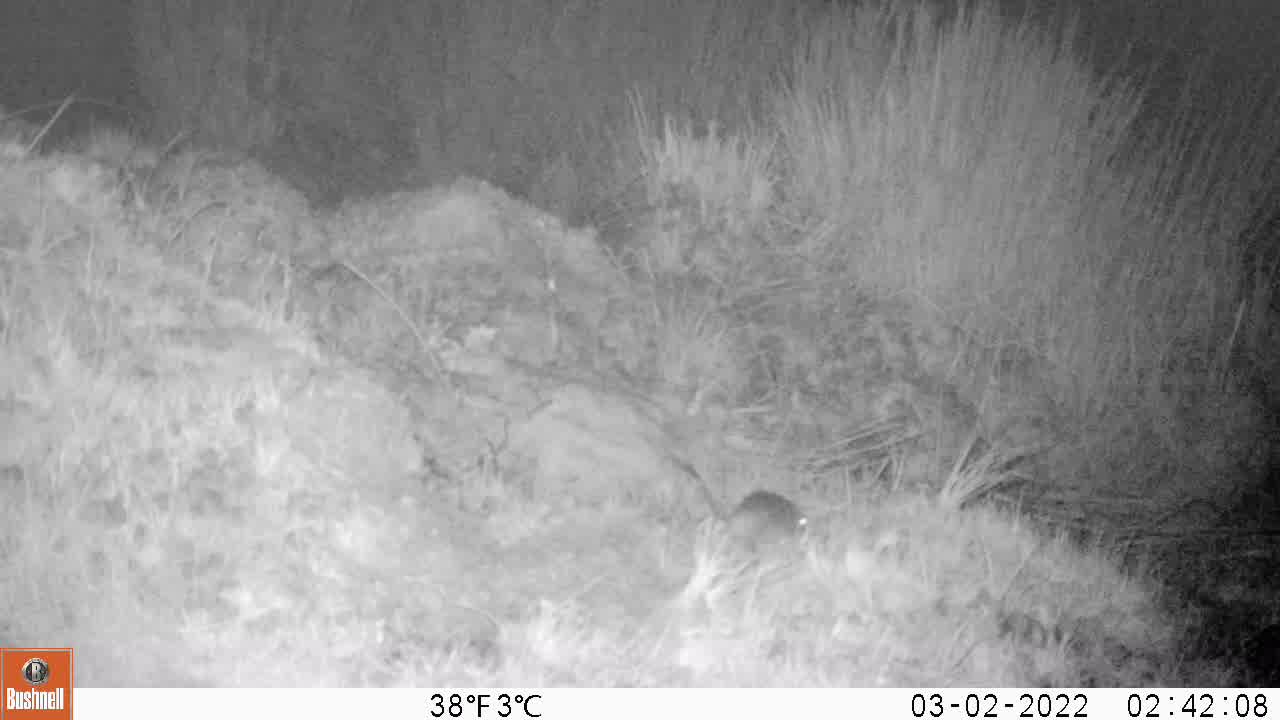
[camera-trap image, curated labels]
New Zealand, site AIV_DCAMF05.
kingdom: Animalia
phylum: Chordata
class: Mammalia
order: Rodentia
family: Muridae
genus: Mus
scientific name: Mus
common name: mouse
Mouse (Mus).